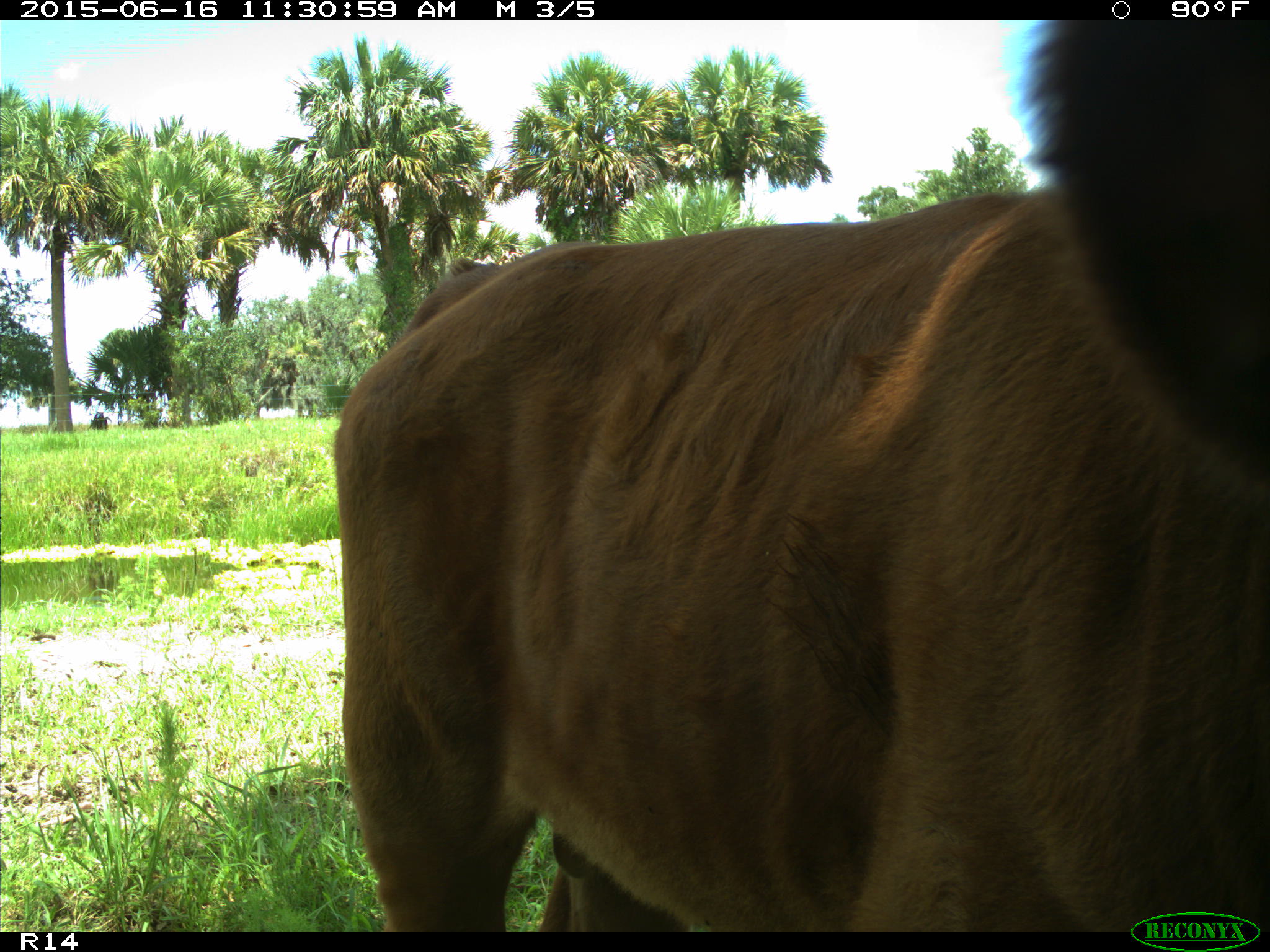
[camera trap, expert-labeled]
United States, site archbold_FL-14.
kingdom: Animalia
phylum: Chordata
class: Mammalia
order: Artiodactyla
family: Bovidae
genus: Bos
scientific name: Bos taurus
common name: domestic cow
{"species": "Bos taurus (domestic cow)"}